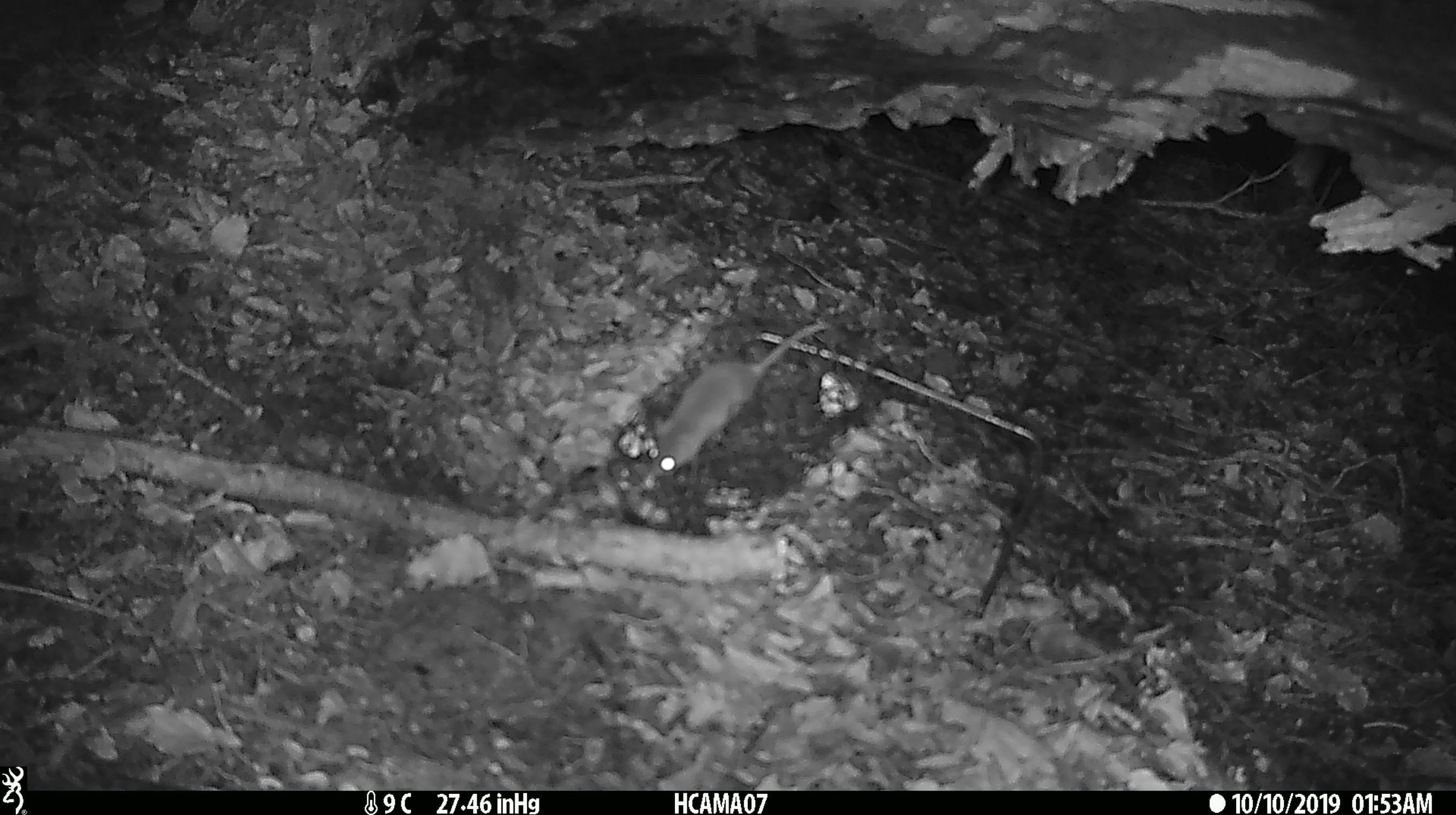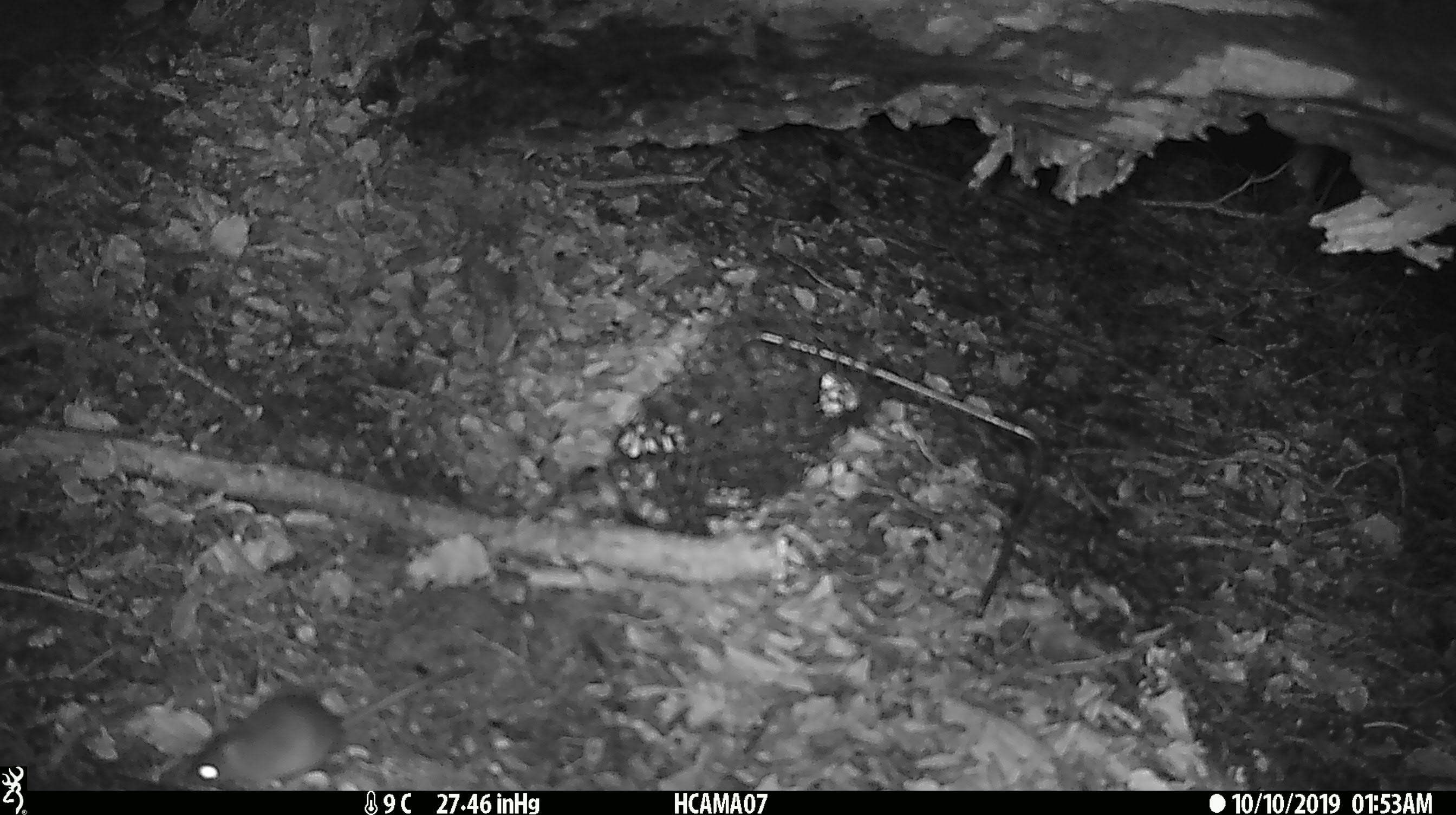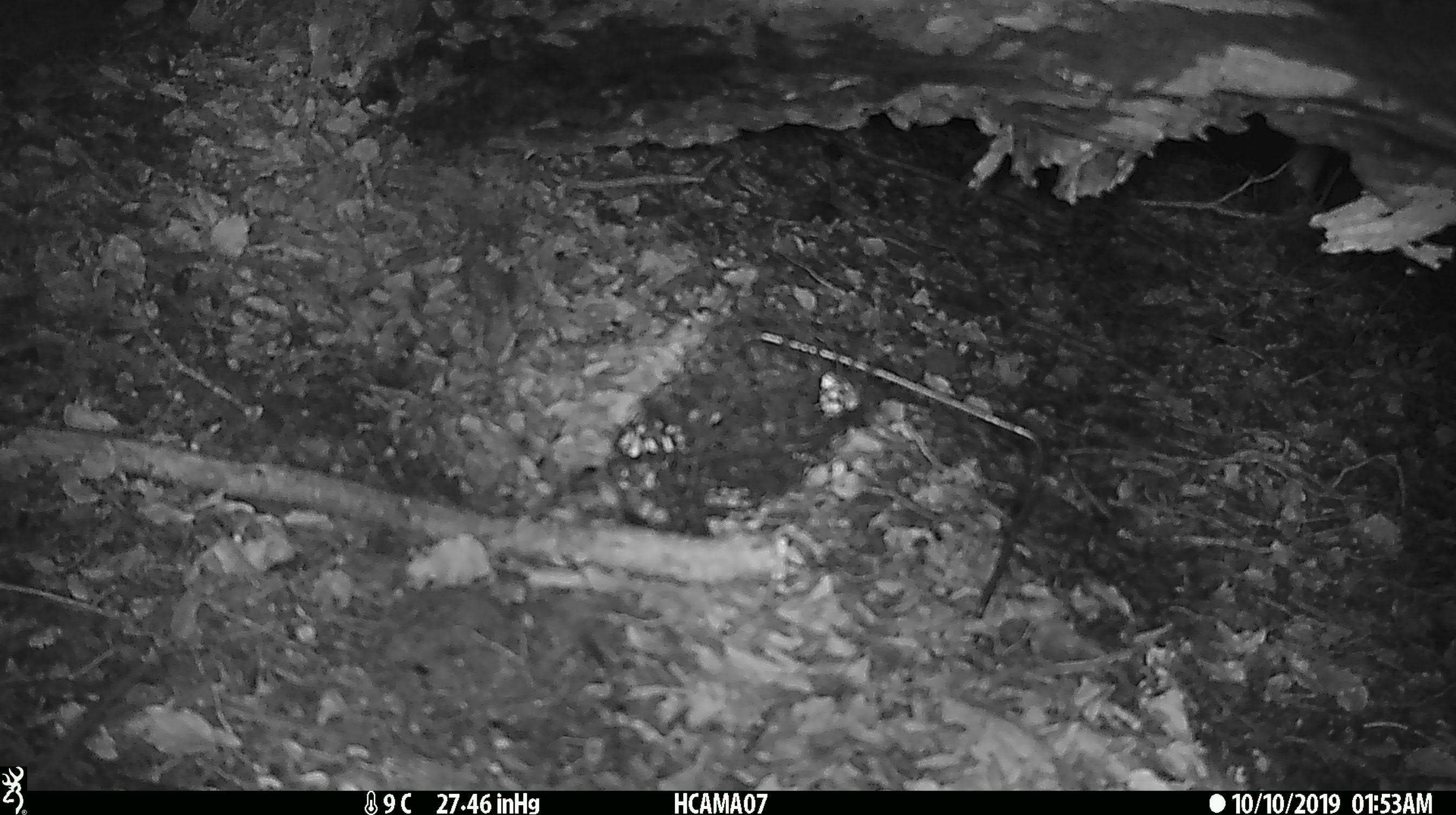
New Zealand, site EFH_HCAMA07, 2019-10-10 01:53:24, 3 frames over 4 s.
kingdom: Animalia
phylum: Chordata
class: Mammalia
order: Rodentia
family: Muridae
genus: Mus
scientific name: Mus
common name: mouse